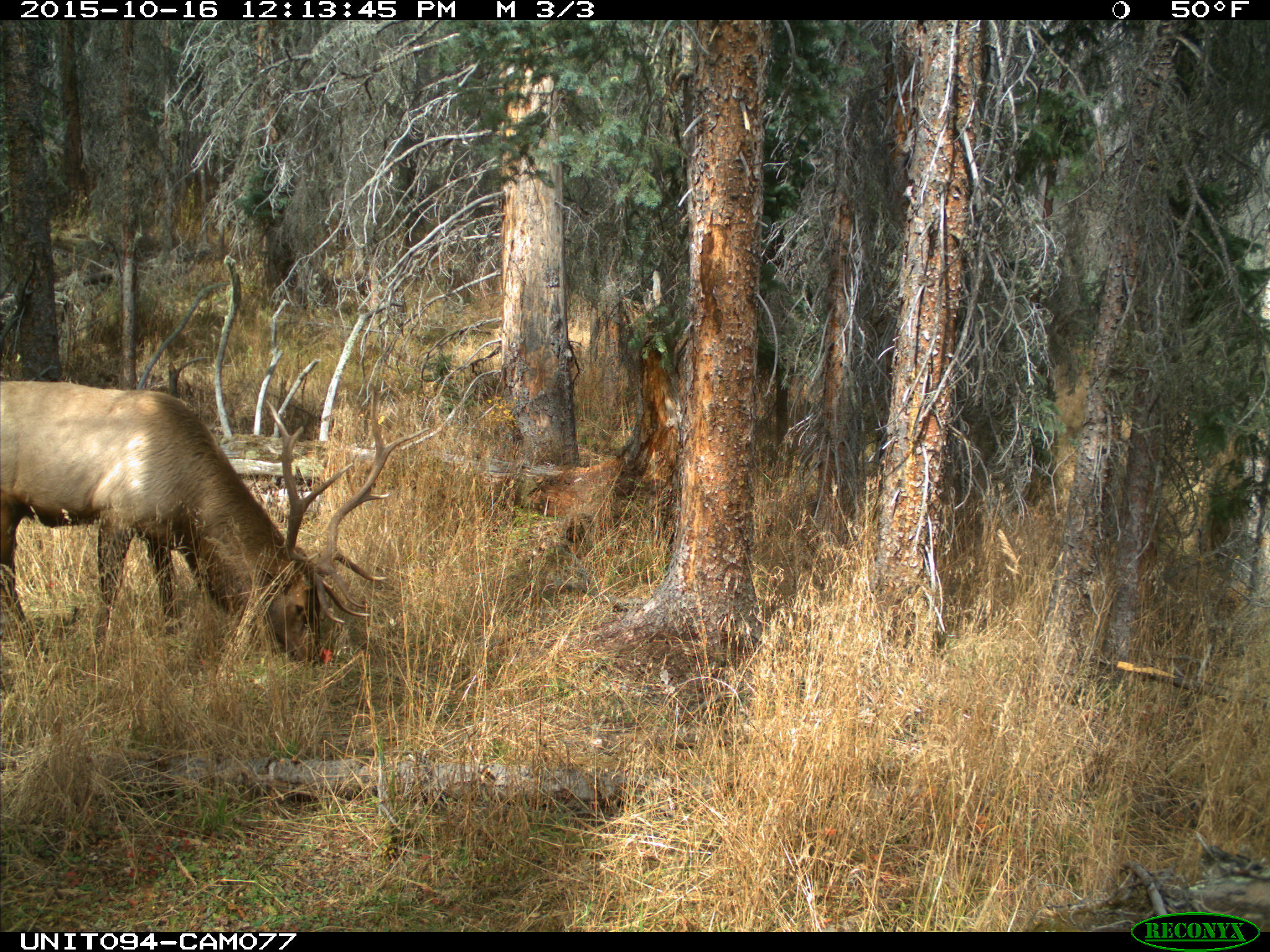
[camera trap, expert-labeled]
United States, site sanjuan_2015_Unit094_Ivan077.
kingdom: Animalia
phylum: Chordata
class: Mammalia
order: Artiodactyla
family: Cervidae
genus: Cervus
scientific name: Cervus elaphus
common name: red deer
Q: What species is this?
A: Cervus elaphus (red deer).